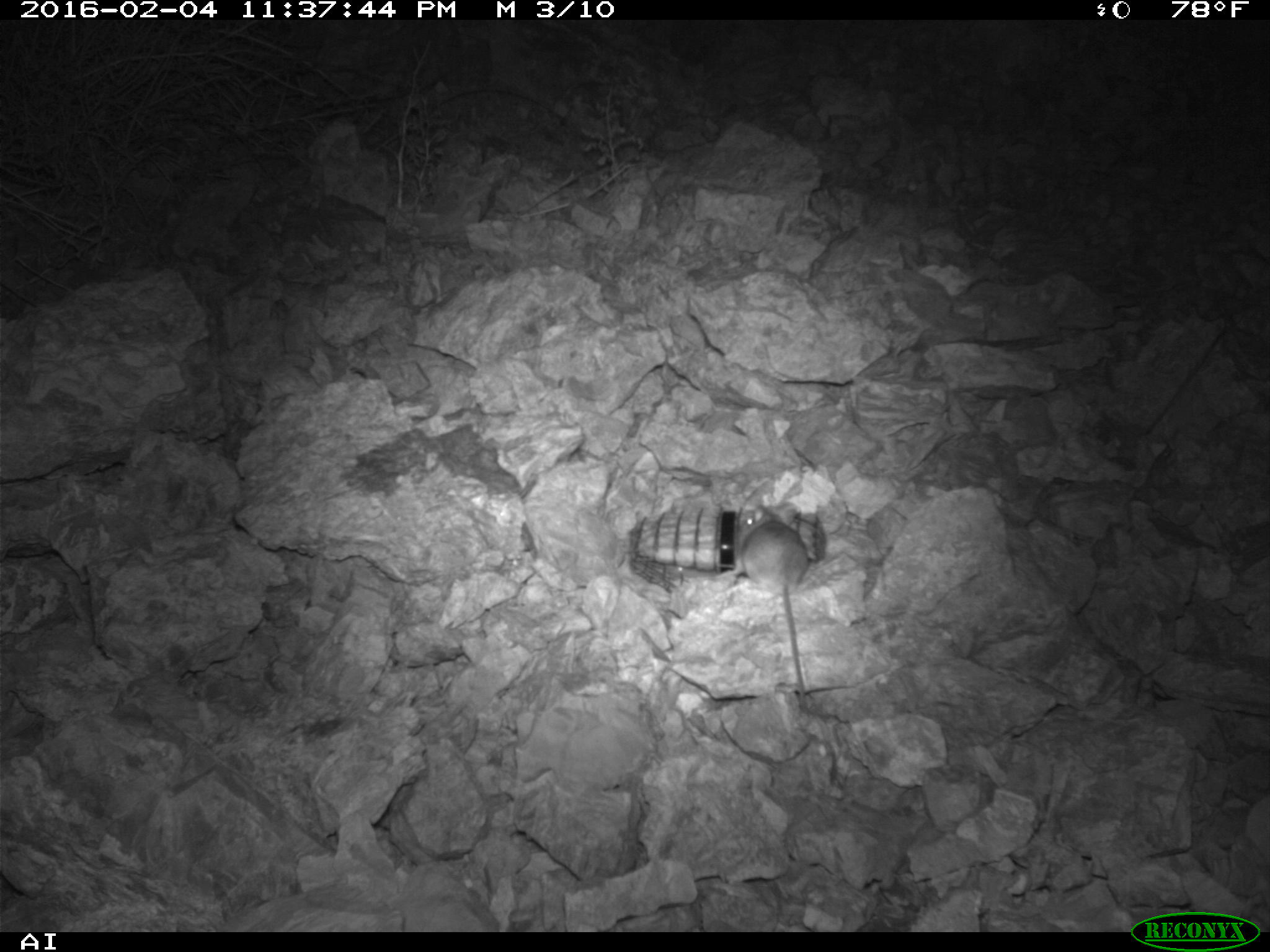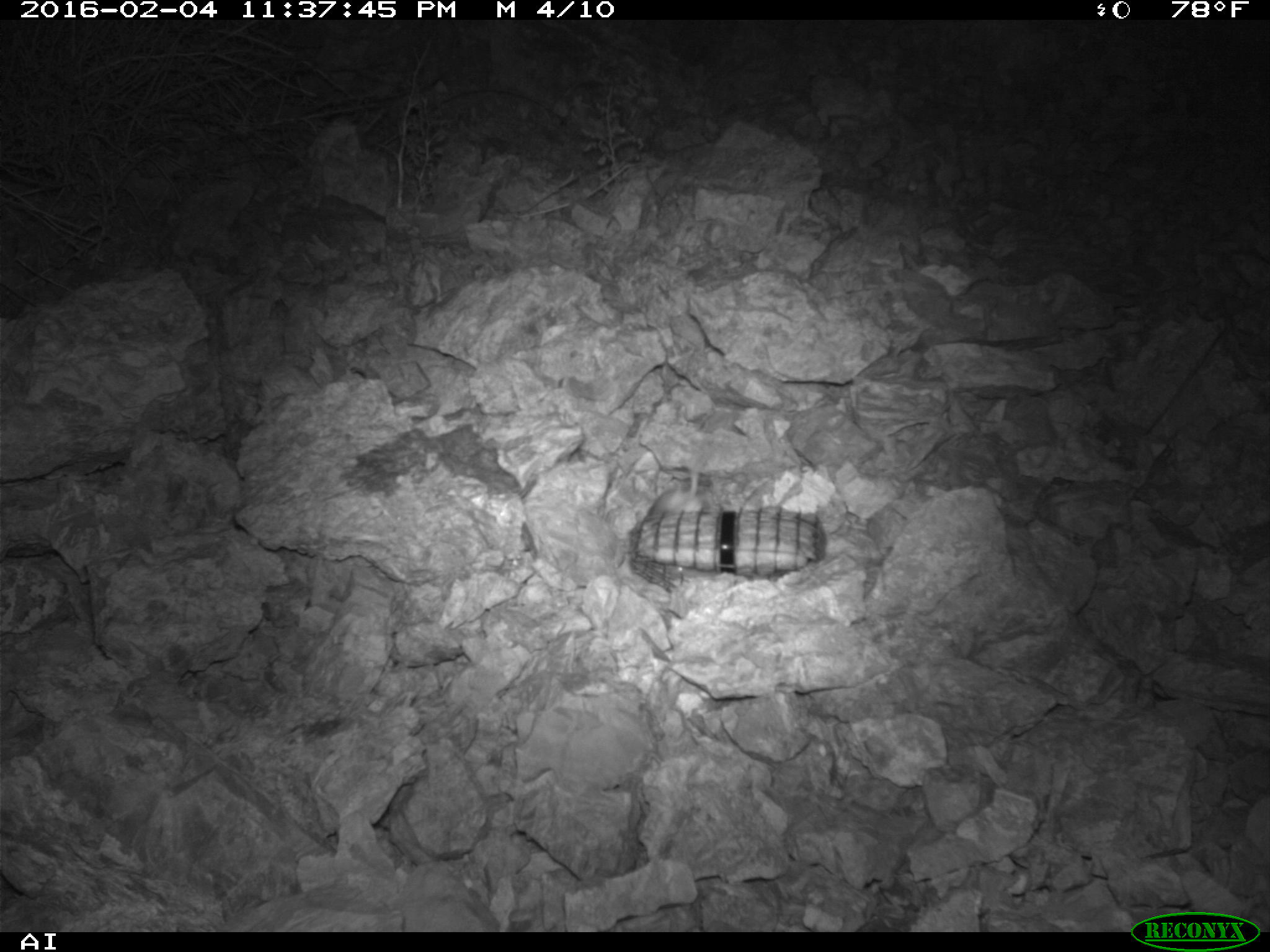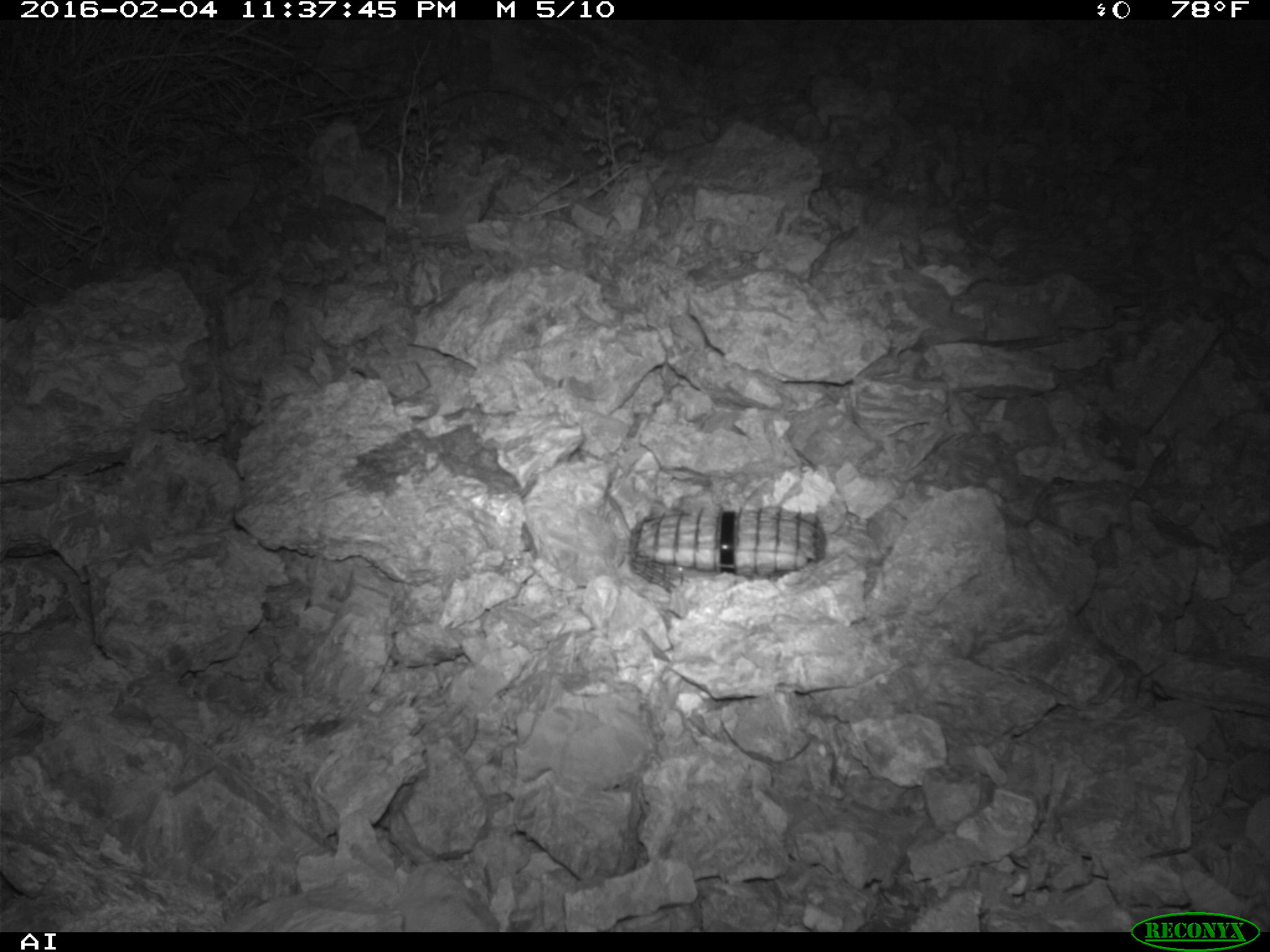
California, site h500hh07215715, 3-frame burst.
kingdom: Animalia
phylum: Chordata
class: Mammalia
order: Rodentia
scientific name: Rodentia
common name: rodent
Rodent (Rodentia).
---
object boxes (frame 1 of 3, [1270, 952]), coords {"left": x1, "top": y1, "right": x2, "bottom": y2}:
rodent: {"left": 717, "top": 502, "right": 839, "bottom": 785}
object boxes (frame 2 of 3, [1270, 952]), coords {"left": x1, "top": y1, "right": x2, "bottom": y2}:
rodent: {"left": 645, "top": 464, "right": 704, "bottom": 516}